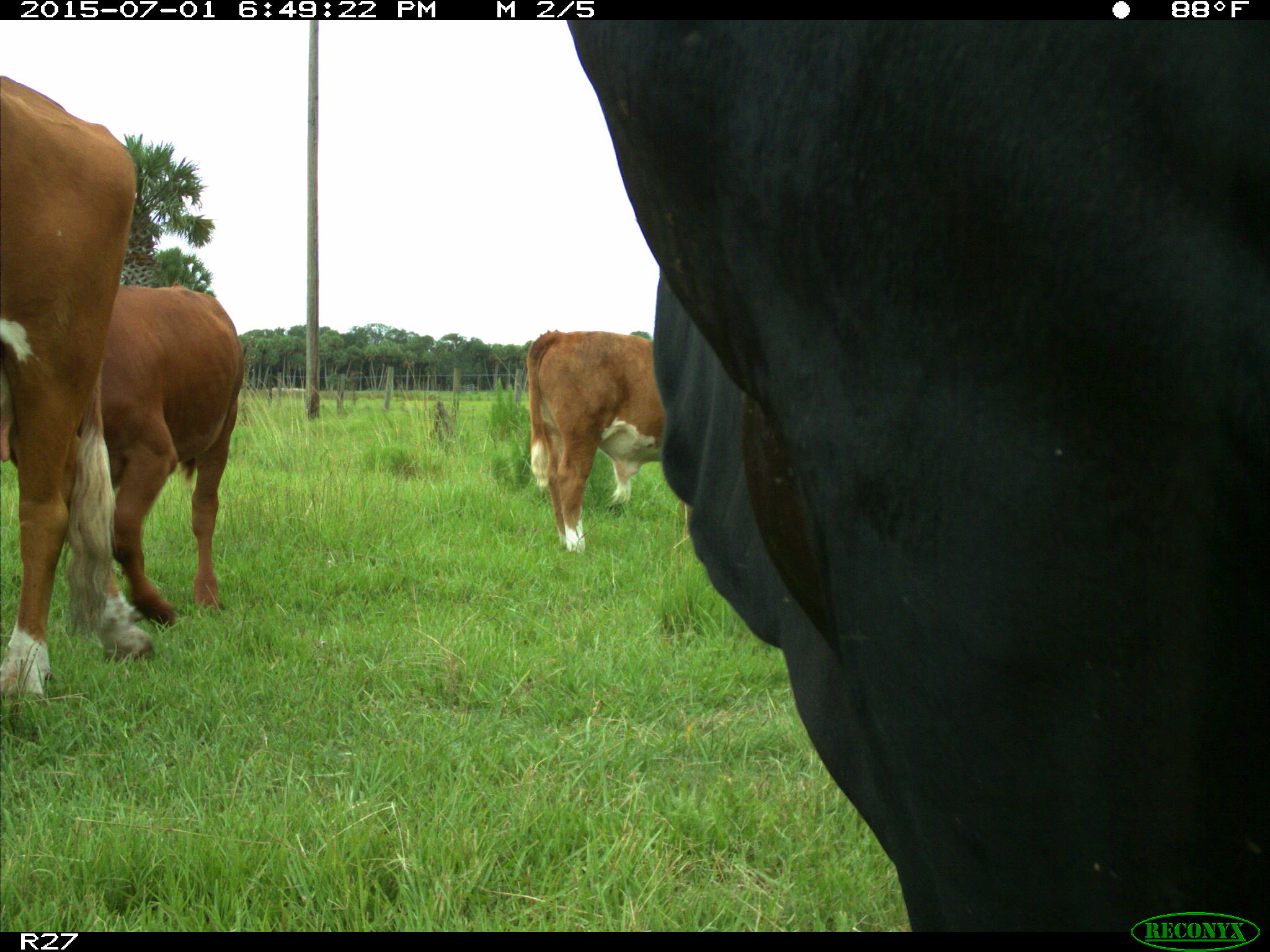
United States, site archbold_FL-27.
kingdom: Animalia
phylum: Chordata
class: Mammalia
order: Artiodactyla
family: Bovidae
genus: Bos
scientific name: Bos taurus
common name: domestic cow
Bos taurus (domestic cow).